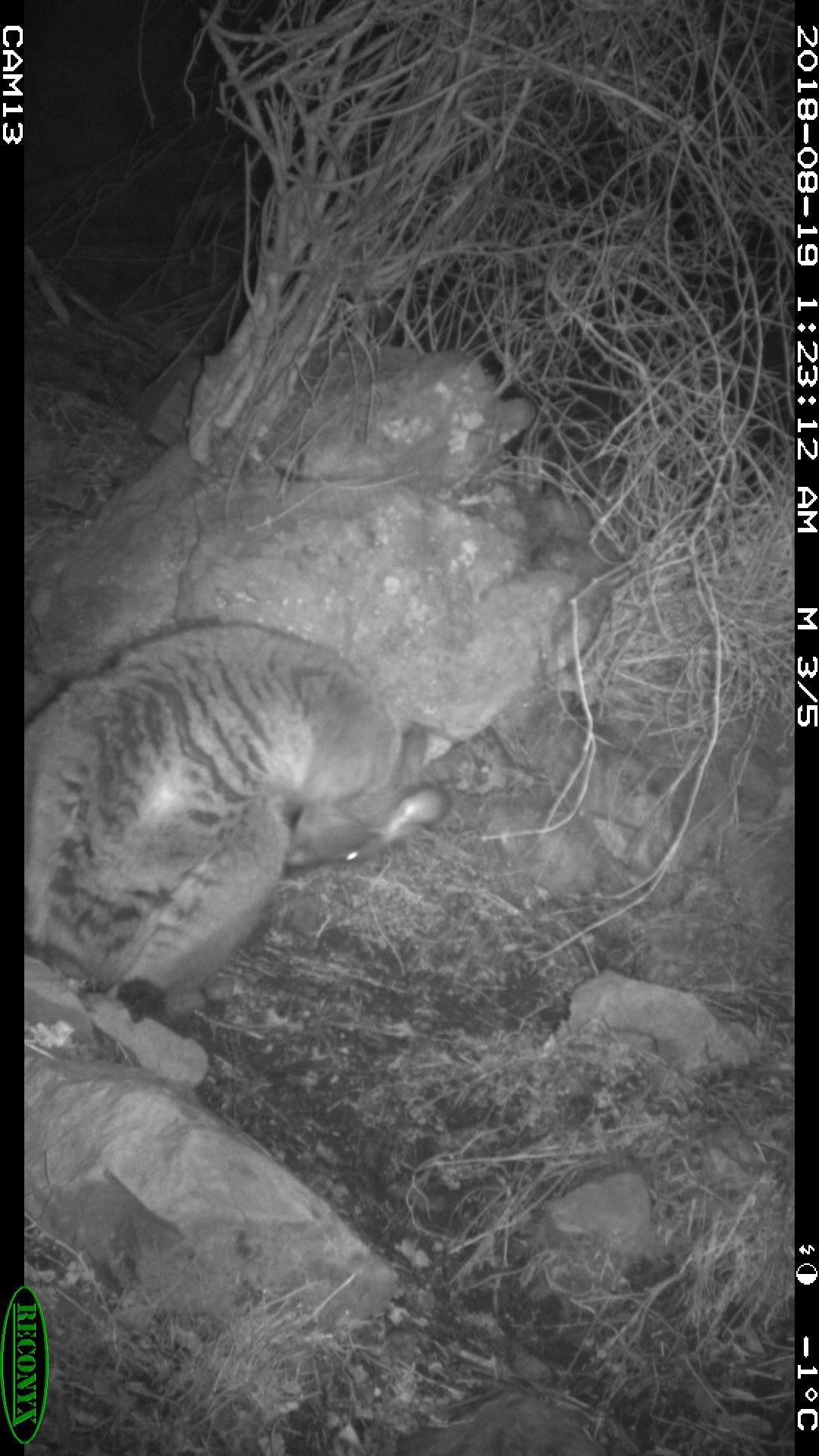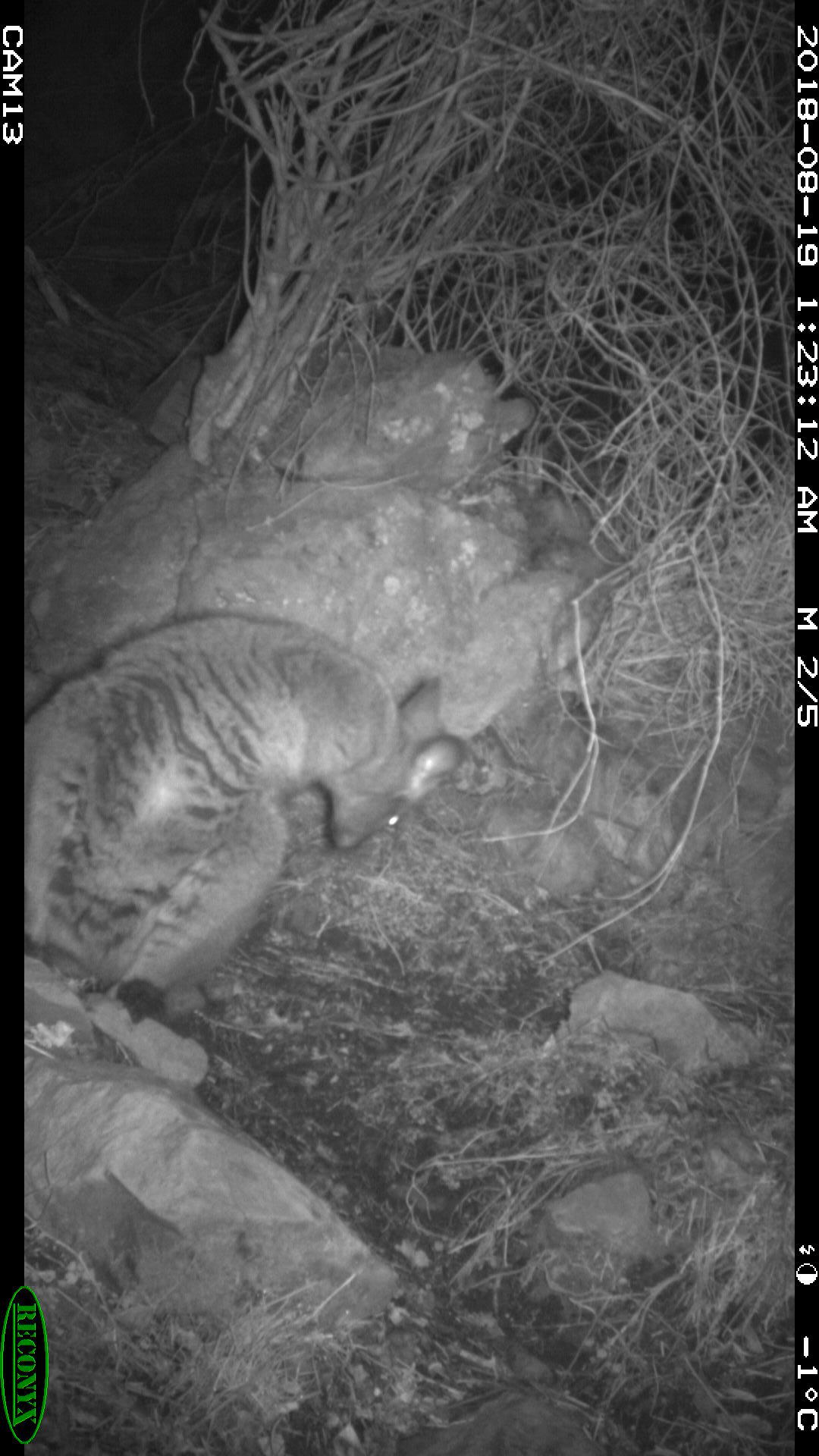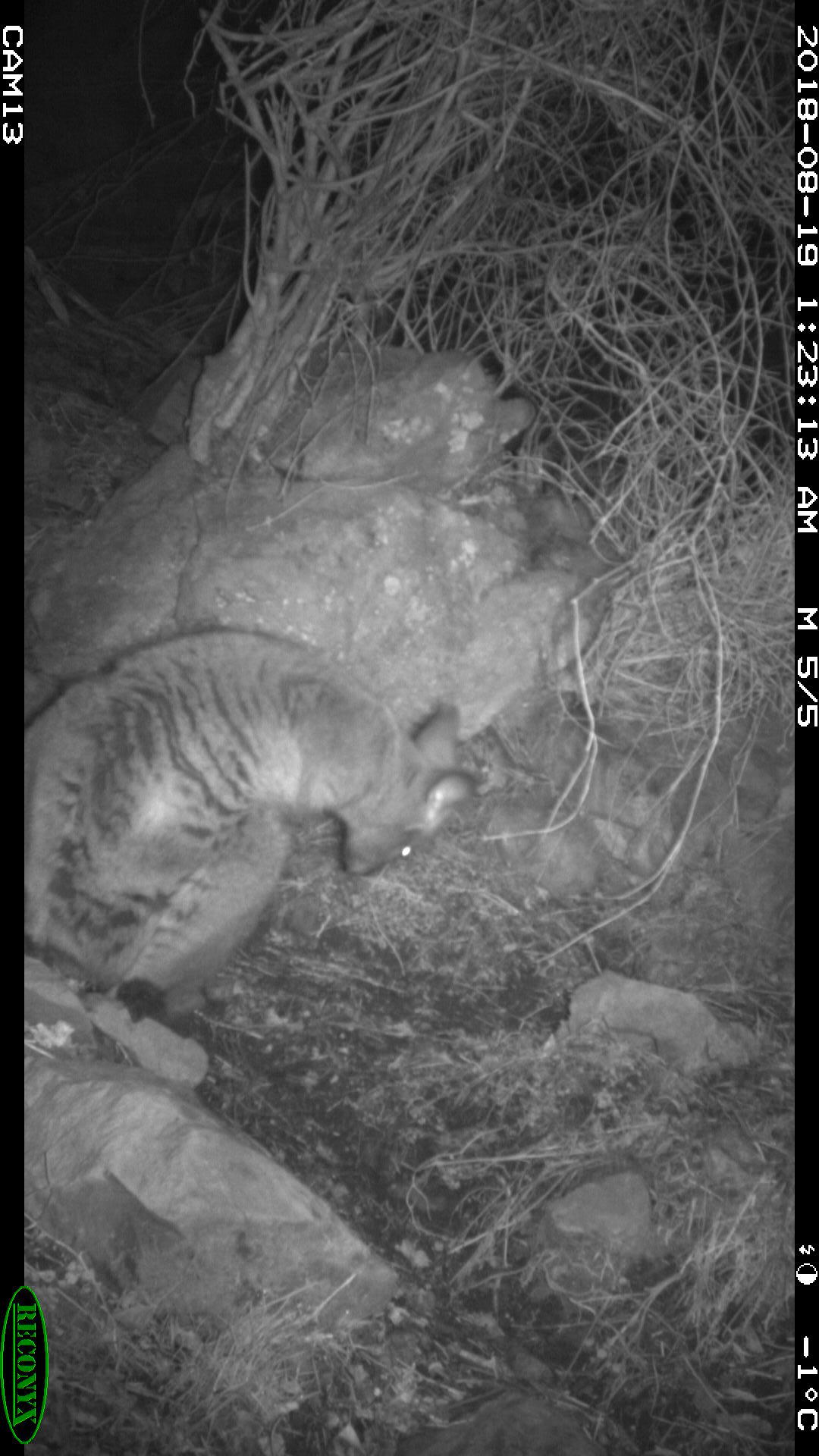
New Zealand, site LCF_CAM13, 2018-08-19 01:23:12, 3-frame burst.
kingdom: Animalia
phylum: Chordata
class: Mammalia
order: Diprotodontia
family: Macropodidae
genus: Notamacropus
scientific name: Notamacropus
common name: wallaby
Wallaby (Notamacropus).